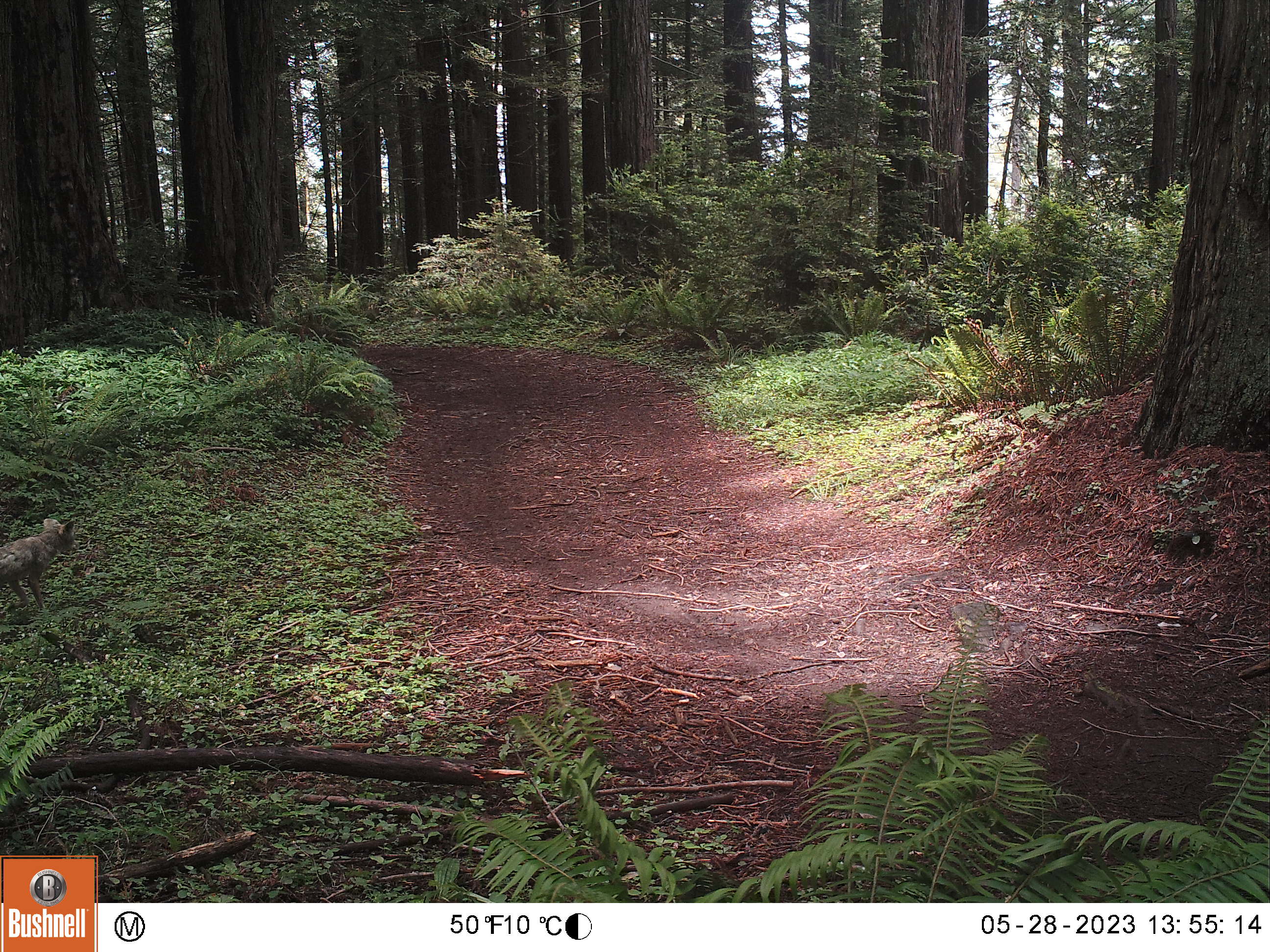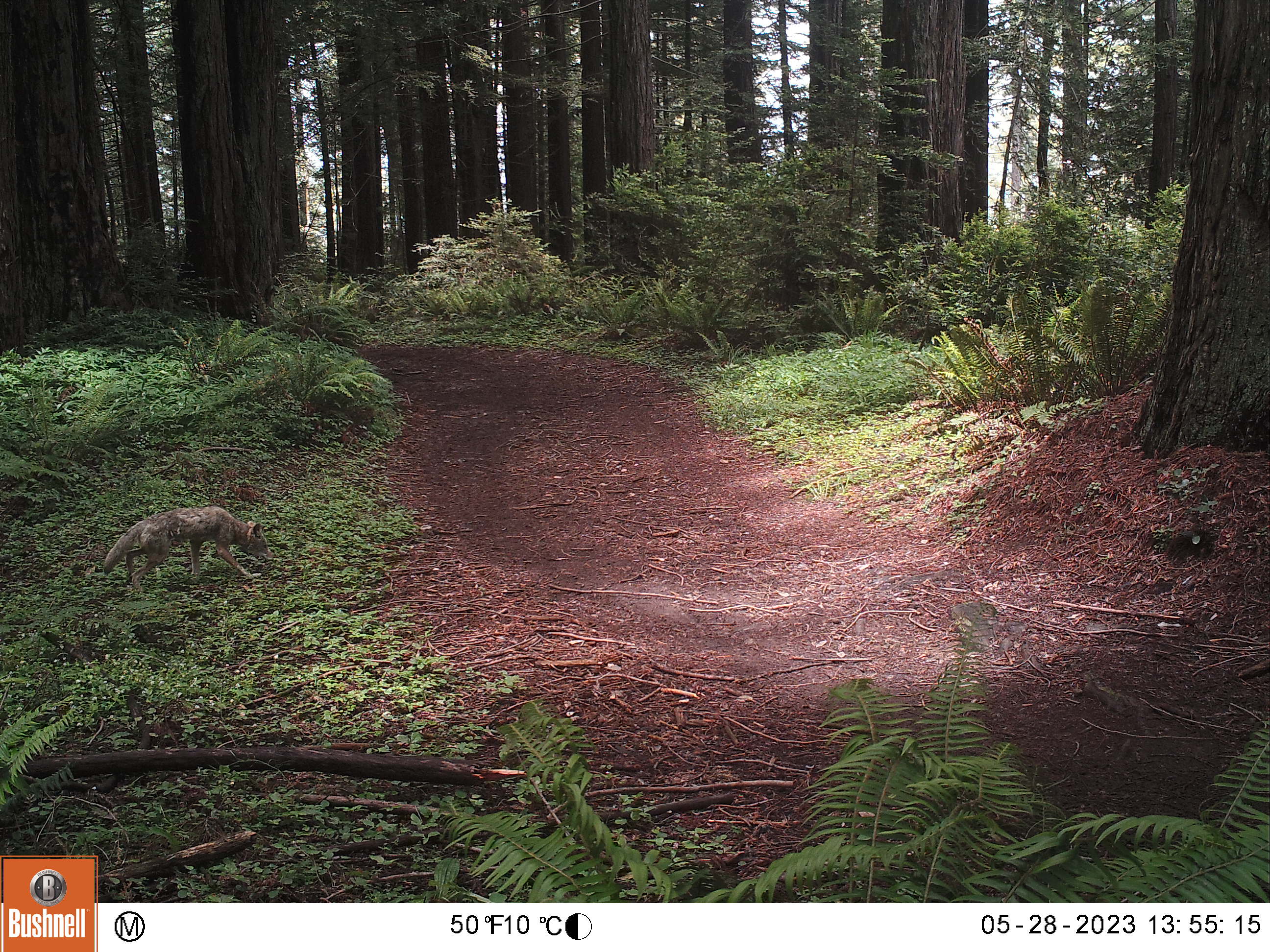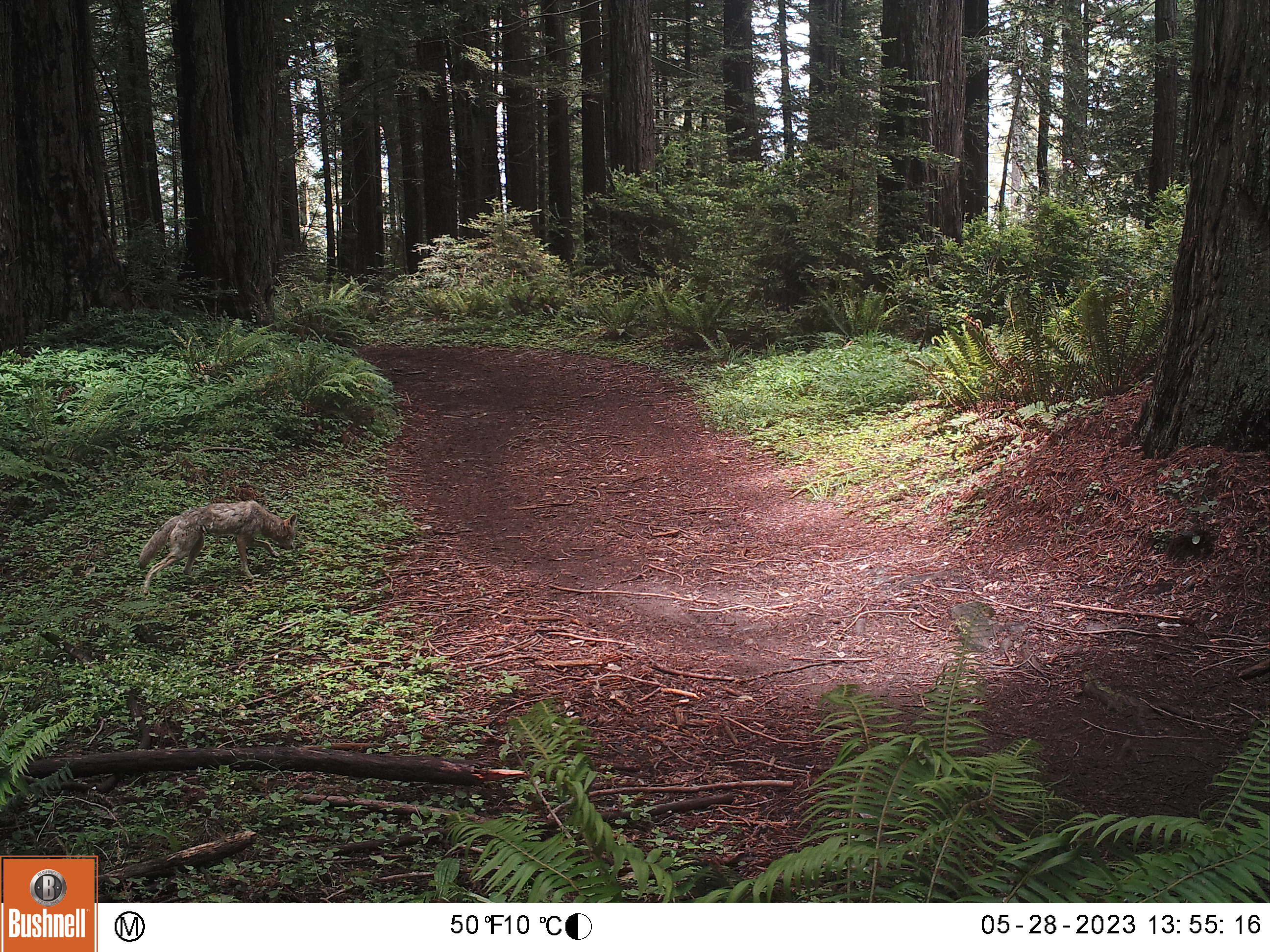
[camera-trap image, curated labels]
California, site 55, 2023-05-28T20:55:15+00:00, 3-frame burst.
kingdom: Animalia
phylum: Chordata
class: Mammalia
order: Carnivora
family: Canidae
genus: Canis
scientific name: Canis latrans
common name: coyote